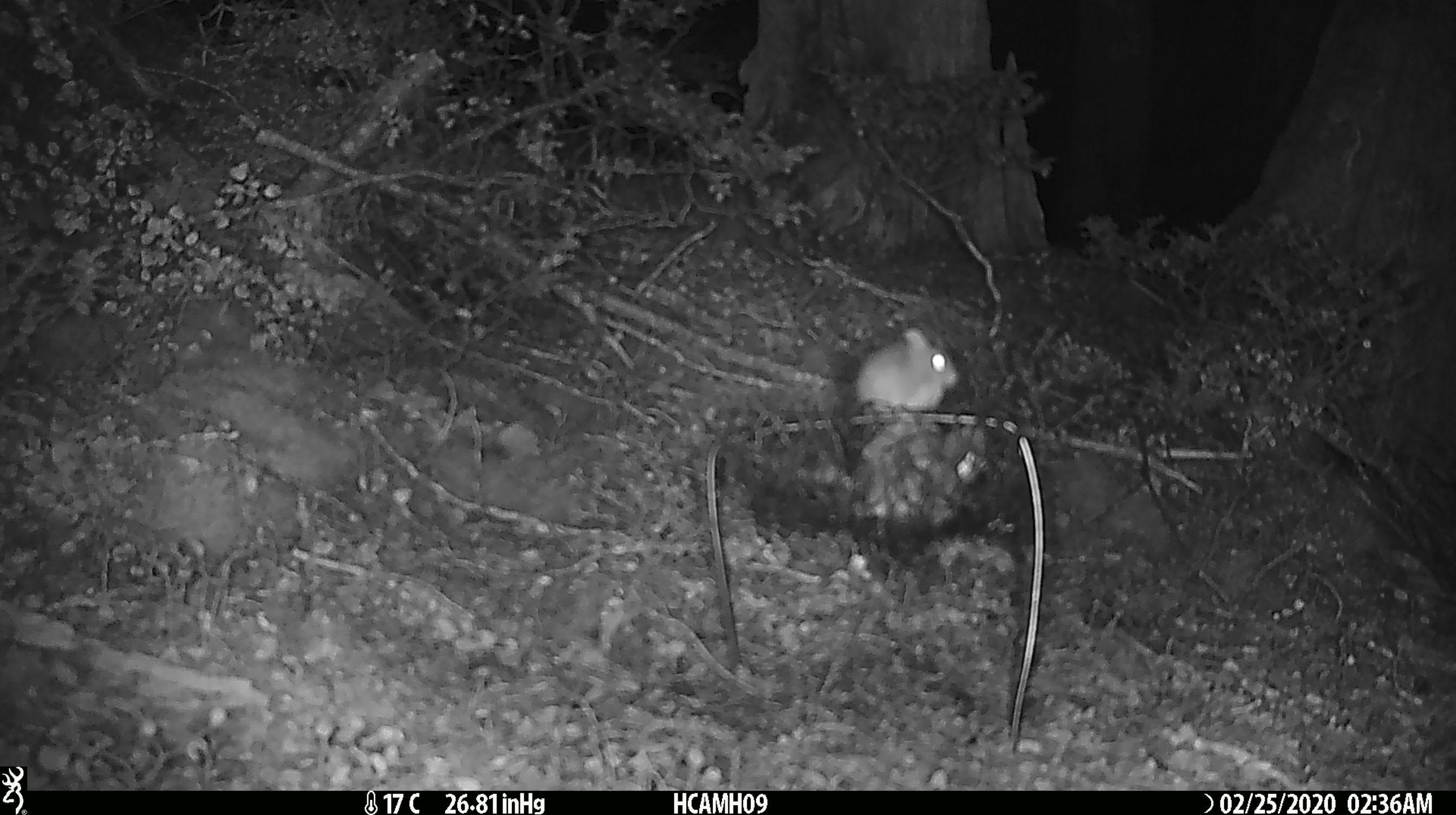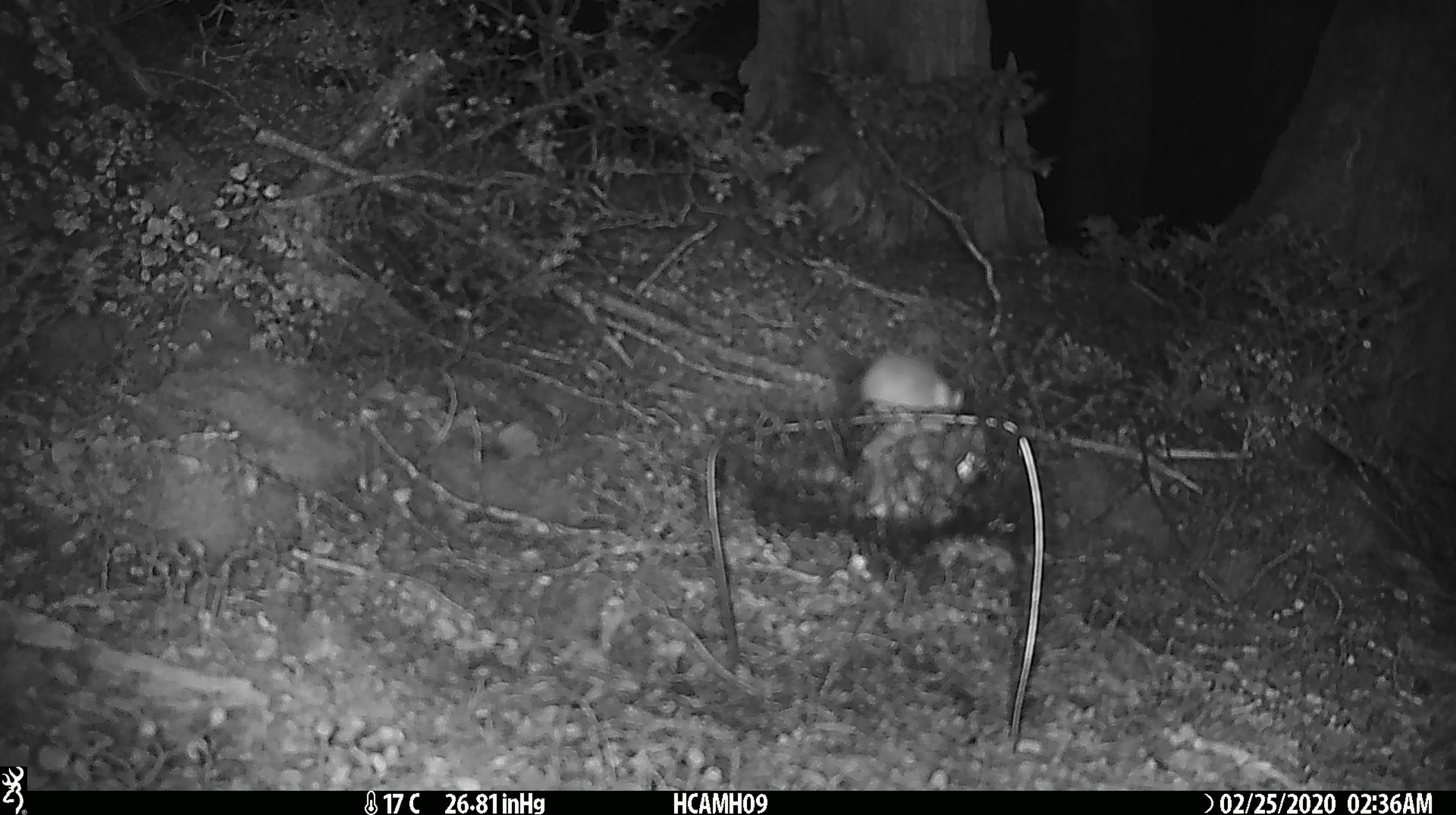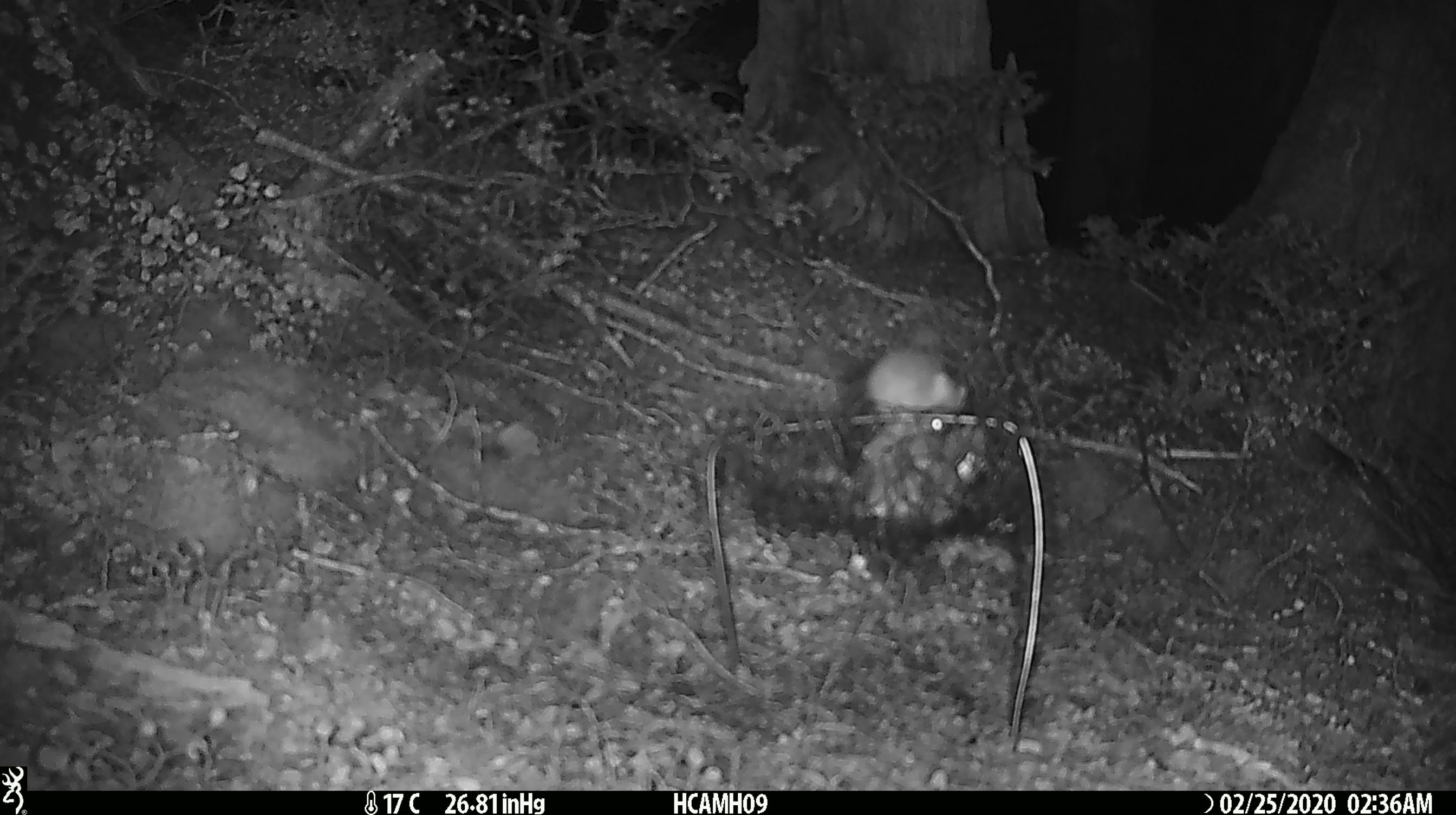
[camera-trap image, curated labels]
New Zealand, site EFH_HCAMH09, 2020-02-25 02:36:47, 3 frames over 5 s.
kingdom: Animalia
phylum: Chordata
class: Mammalia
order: Rodentia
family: Muridae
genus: Mus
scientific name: Mus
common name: mouse